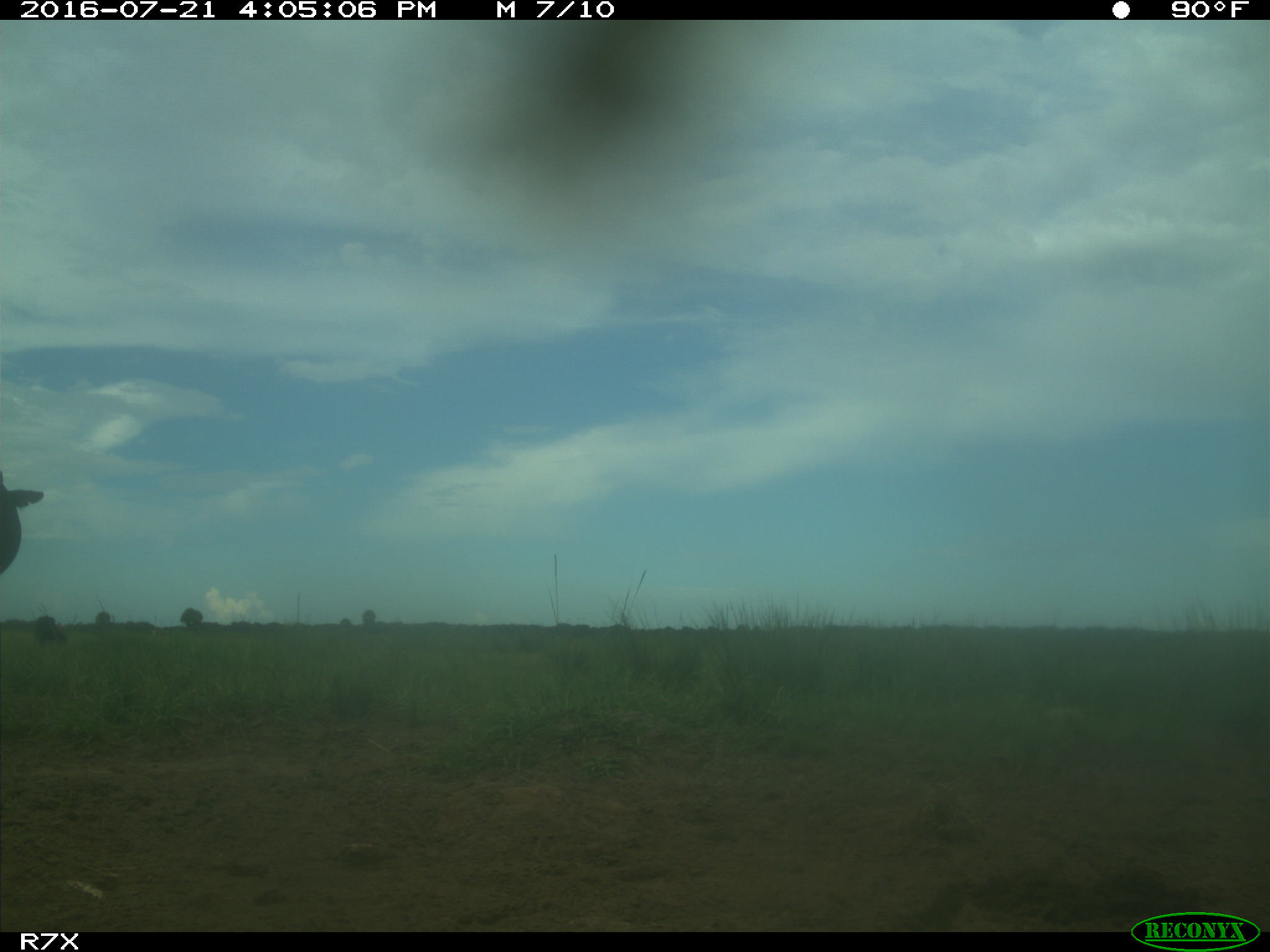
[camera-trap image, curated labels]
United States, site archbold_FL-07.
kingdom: Animalia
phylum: Chordata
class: Mammalia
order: Artiodactyla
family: Bovidae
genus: Bos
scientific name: Bos taurus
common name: domestic cow